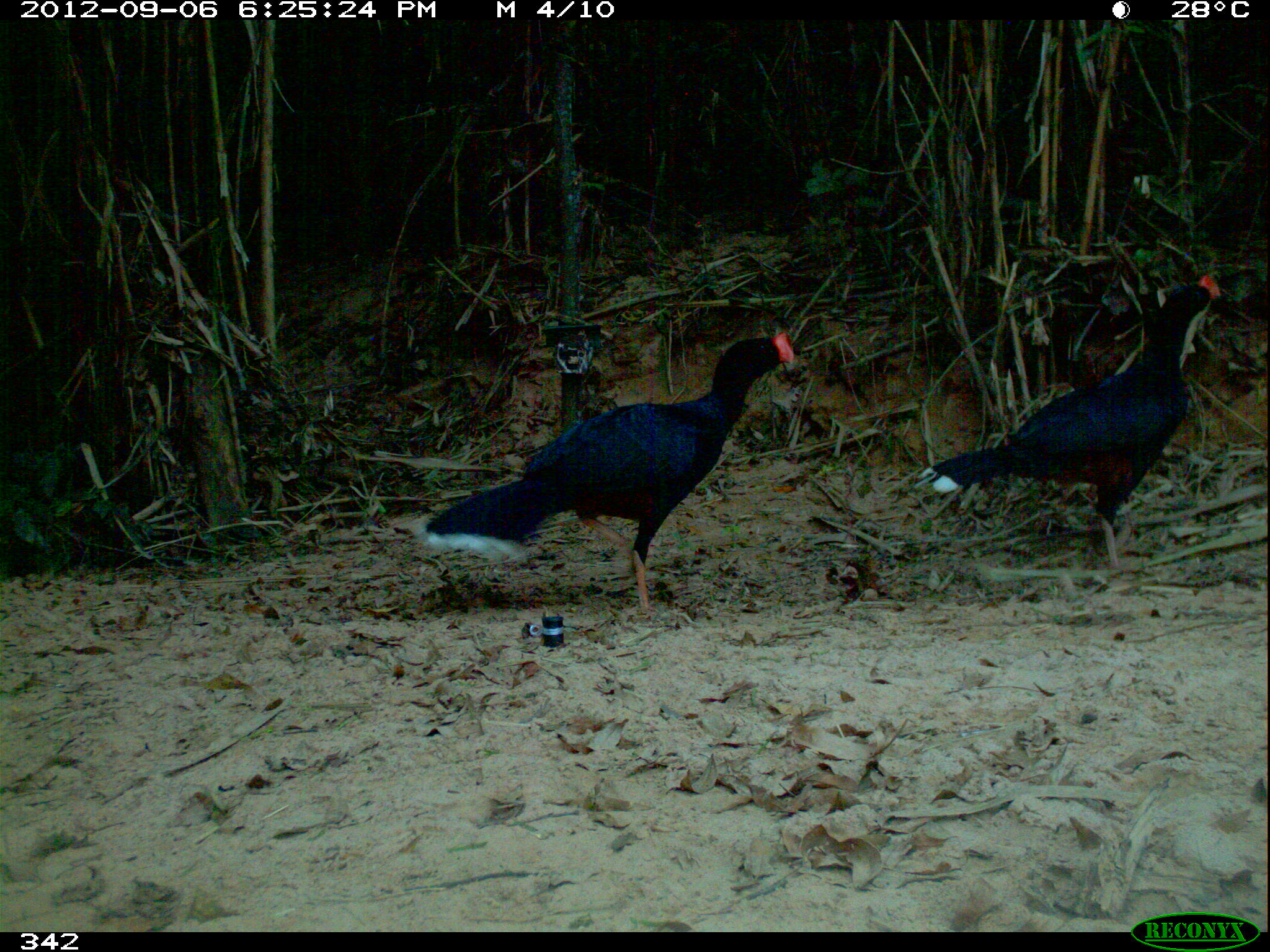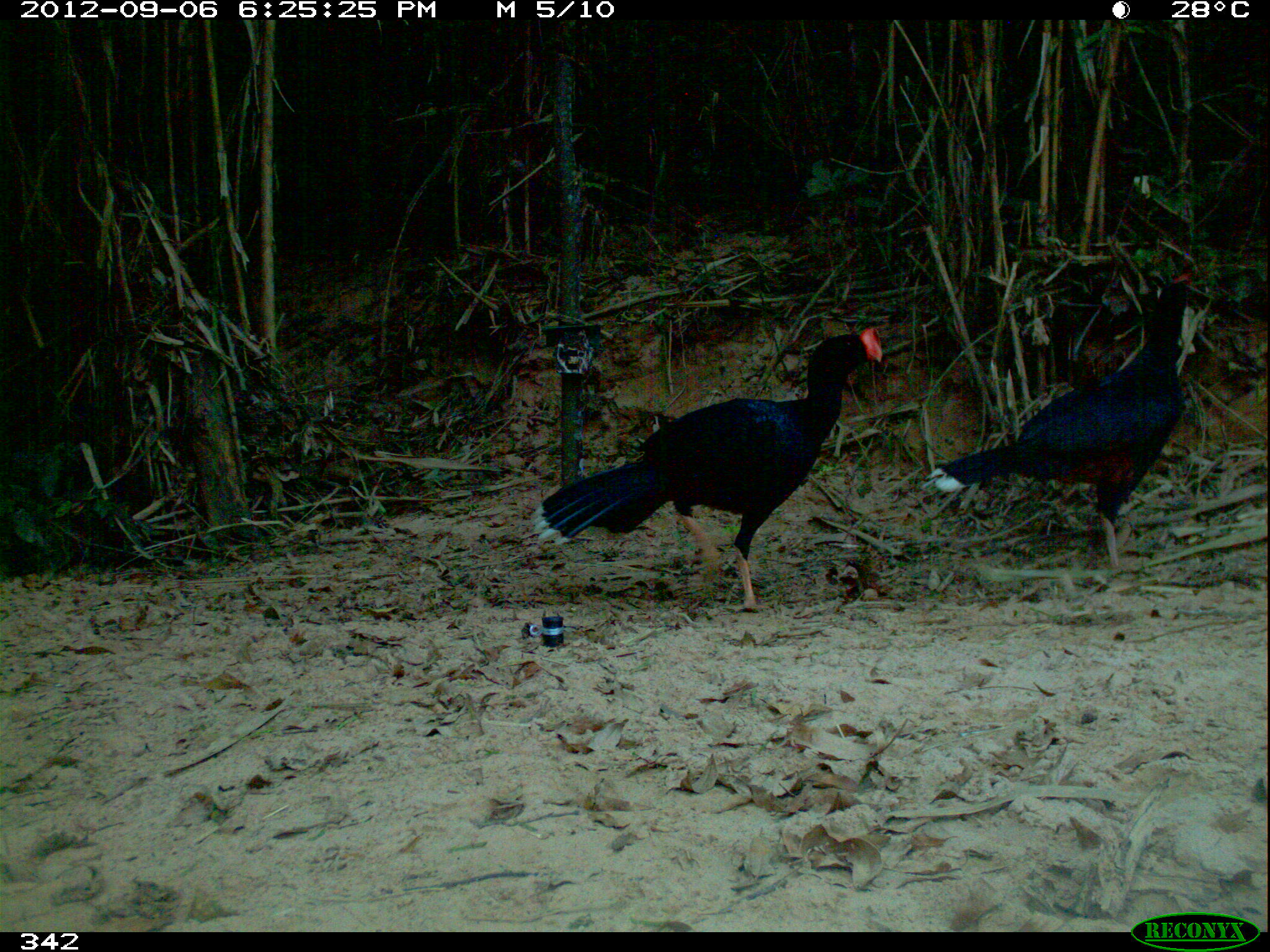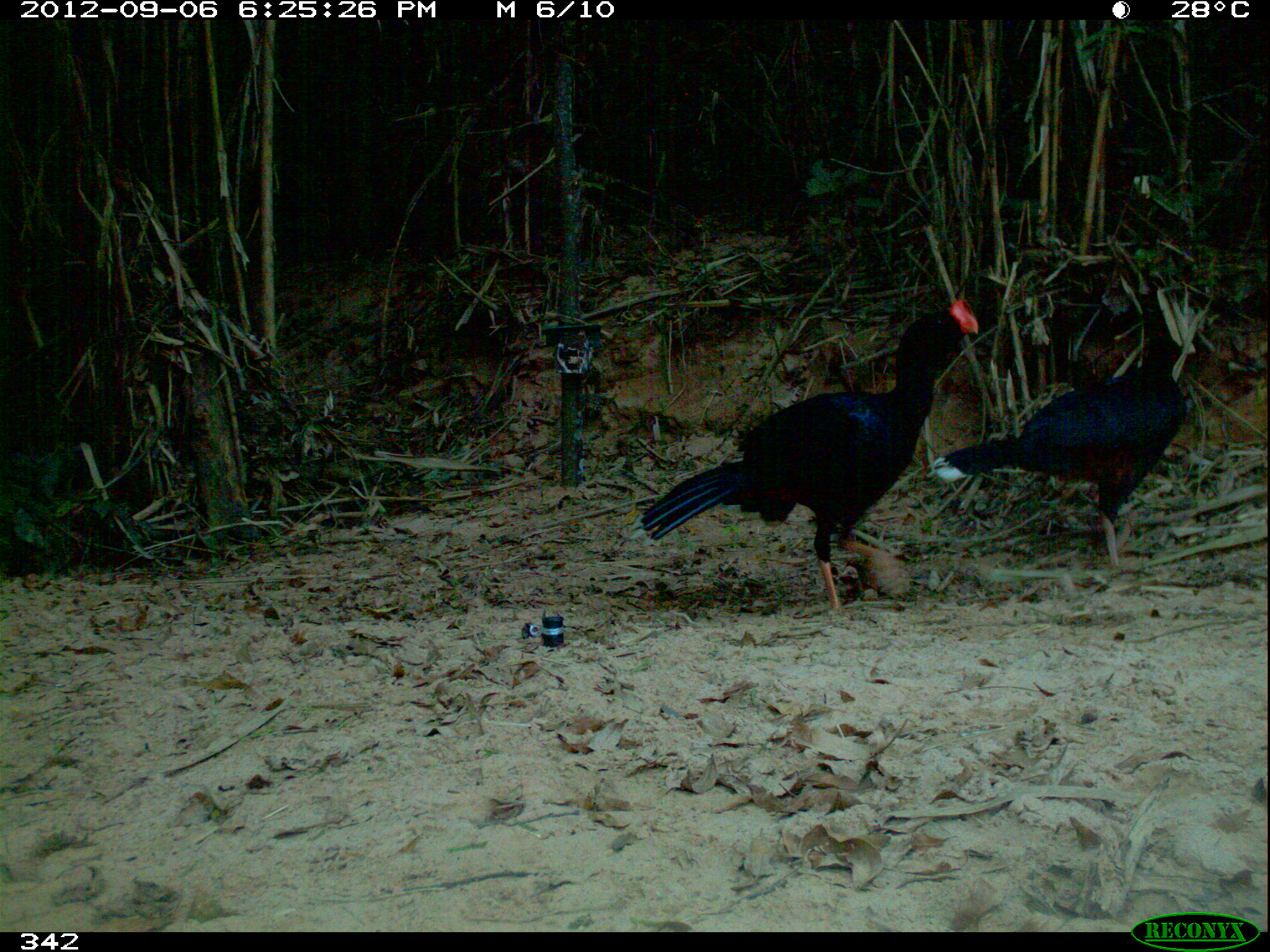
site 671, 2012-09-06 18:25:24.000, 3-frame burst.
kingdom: Animalia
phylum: Chordata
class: Aves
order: Galliformes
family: Cracidae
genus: Mitu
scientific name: Mitu tuberosum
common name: razor-billed curassow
Mitu tuberosum (razor-billed curassow).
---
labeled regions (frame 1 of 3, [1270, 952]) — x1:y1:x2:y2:
mitu tuberosum: 418:330:794:620; 910:272:1220:573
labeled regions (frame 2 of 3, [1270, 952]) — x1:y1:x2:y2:
mitu tuberosum: 530:326:881:612; 919:271:1203:574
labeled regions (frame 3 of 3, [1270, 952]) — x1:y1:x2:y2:
mitu tuberosum: 633:298:983:615; 927:312:1196:574